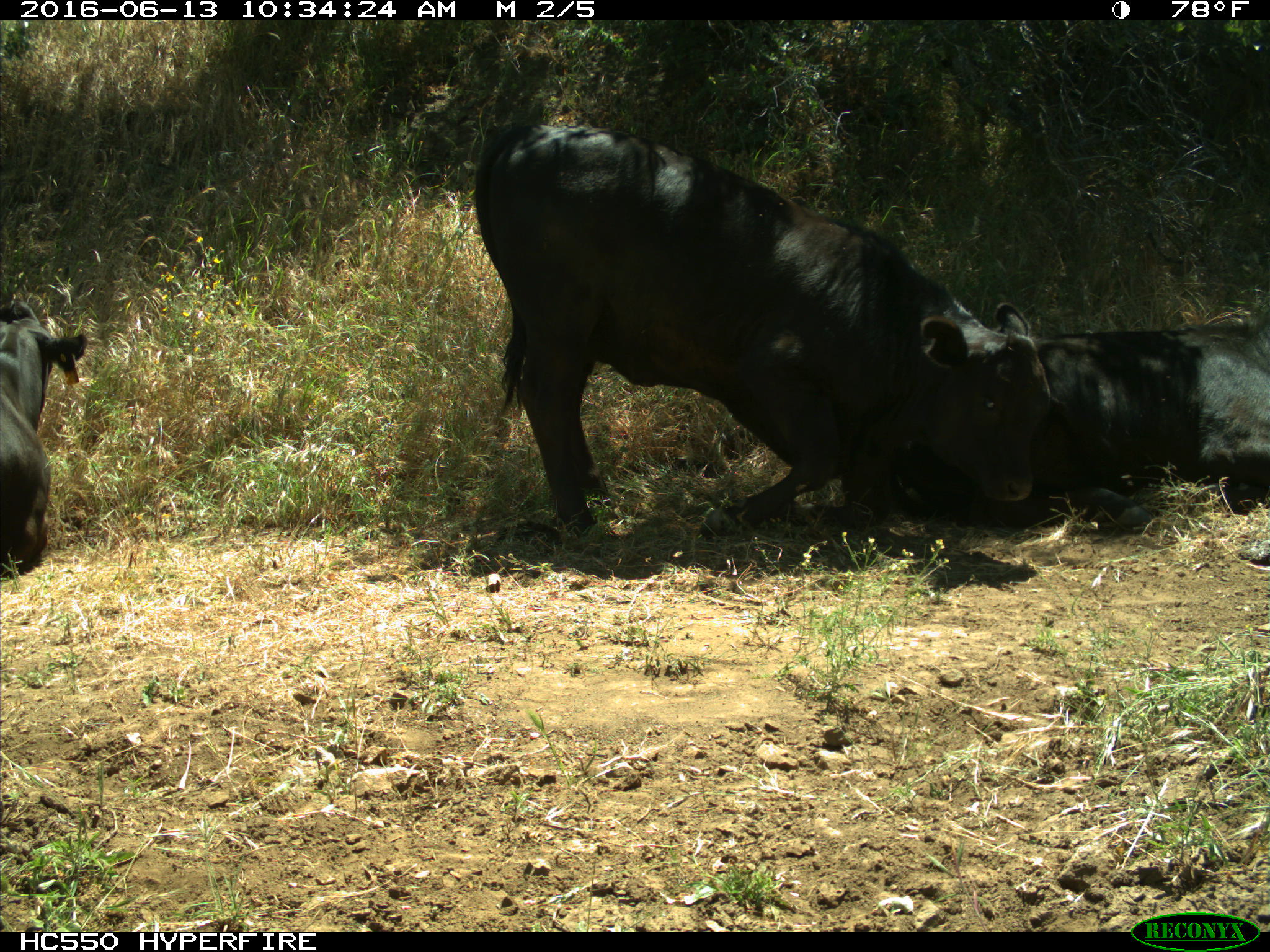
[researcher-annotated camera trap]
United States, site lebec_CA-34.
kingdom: Animalia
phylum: Chordata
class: Mammalia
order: Artiodactyla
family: Bovidae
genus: Bos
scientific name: Bos taurus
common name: domestic cow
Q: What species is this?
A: Bos taurus (domestic cow).